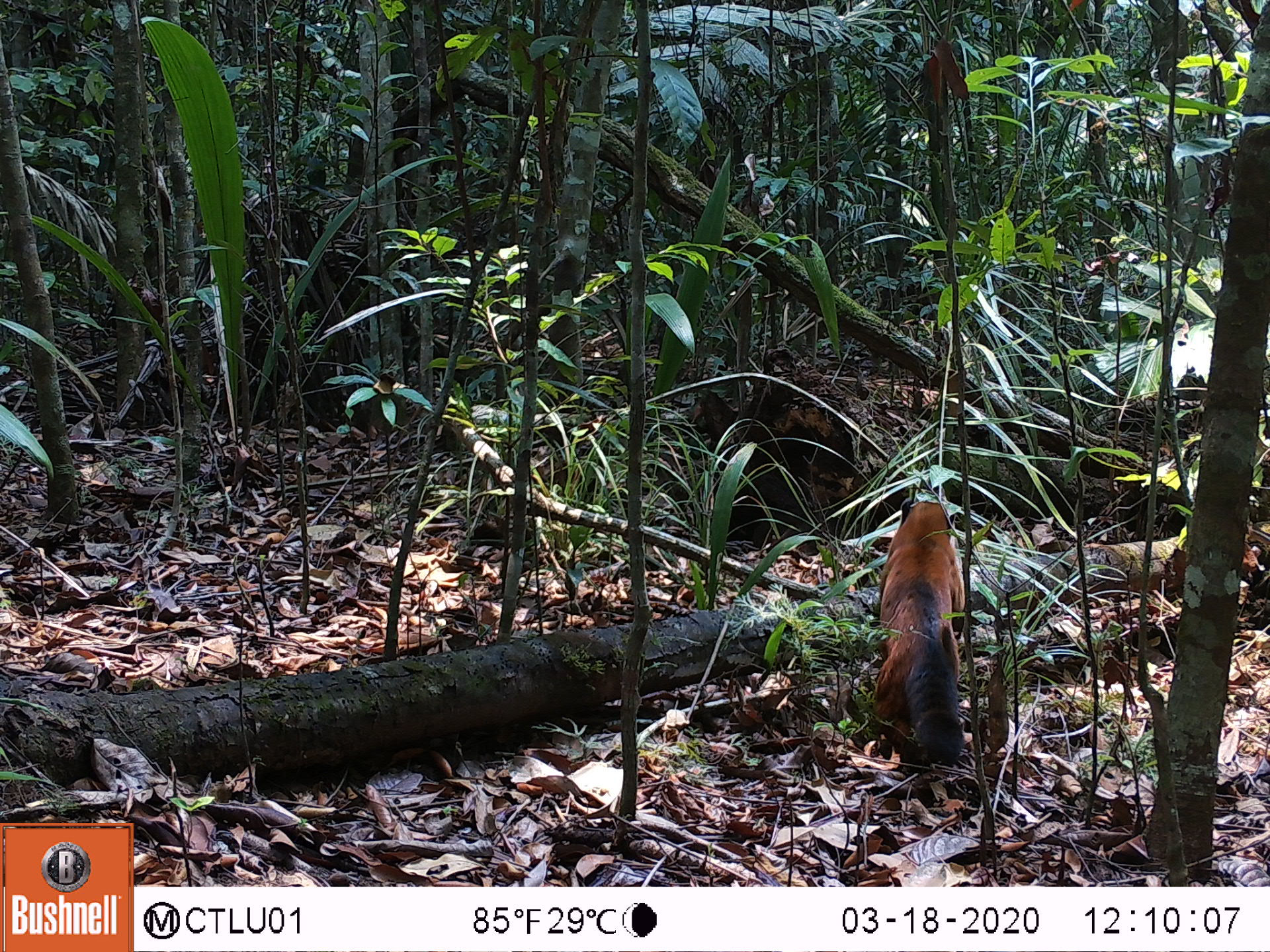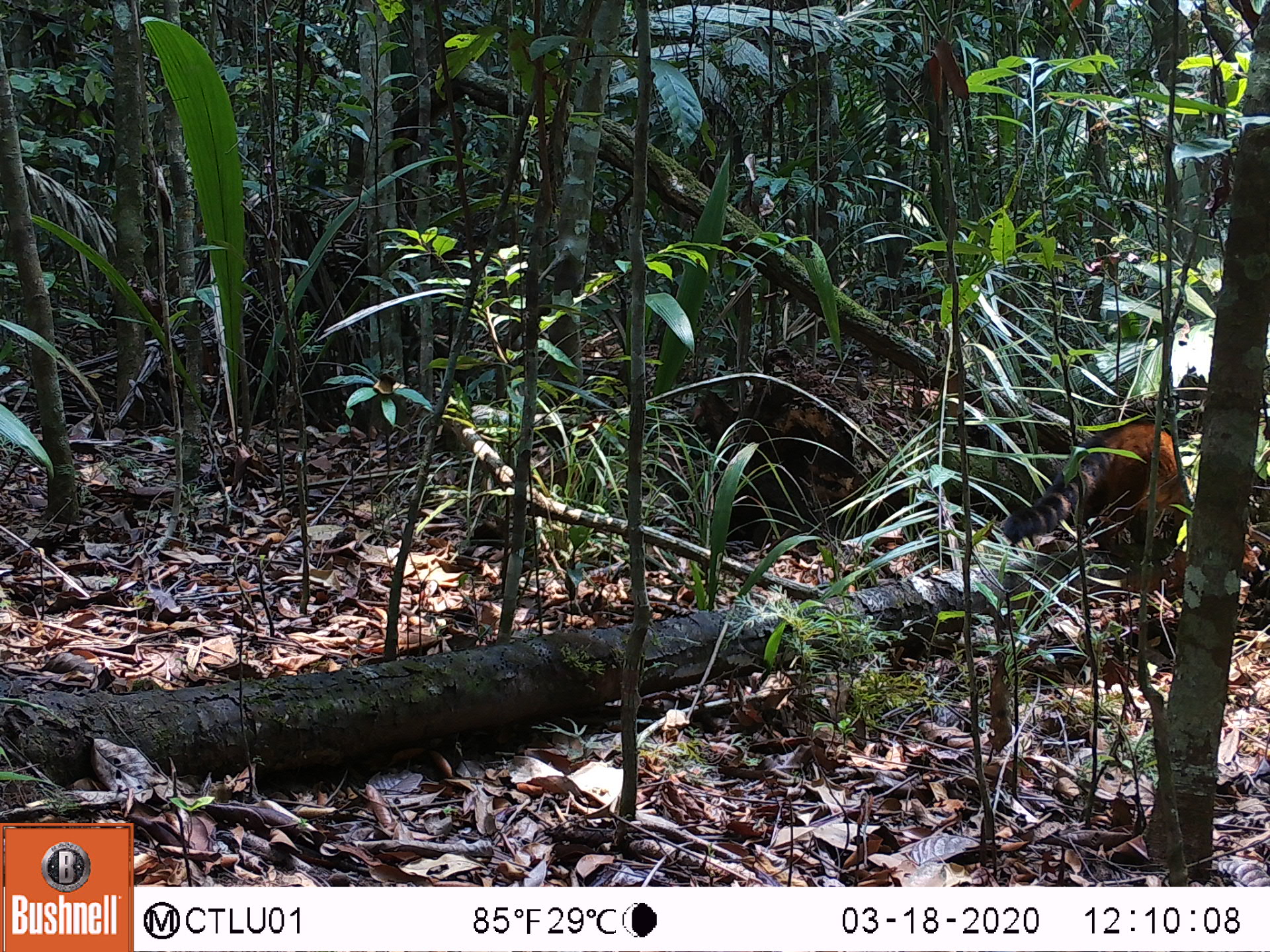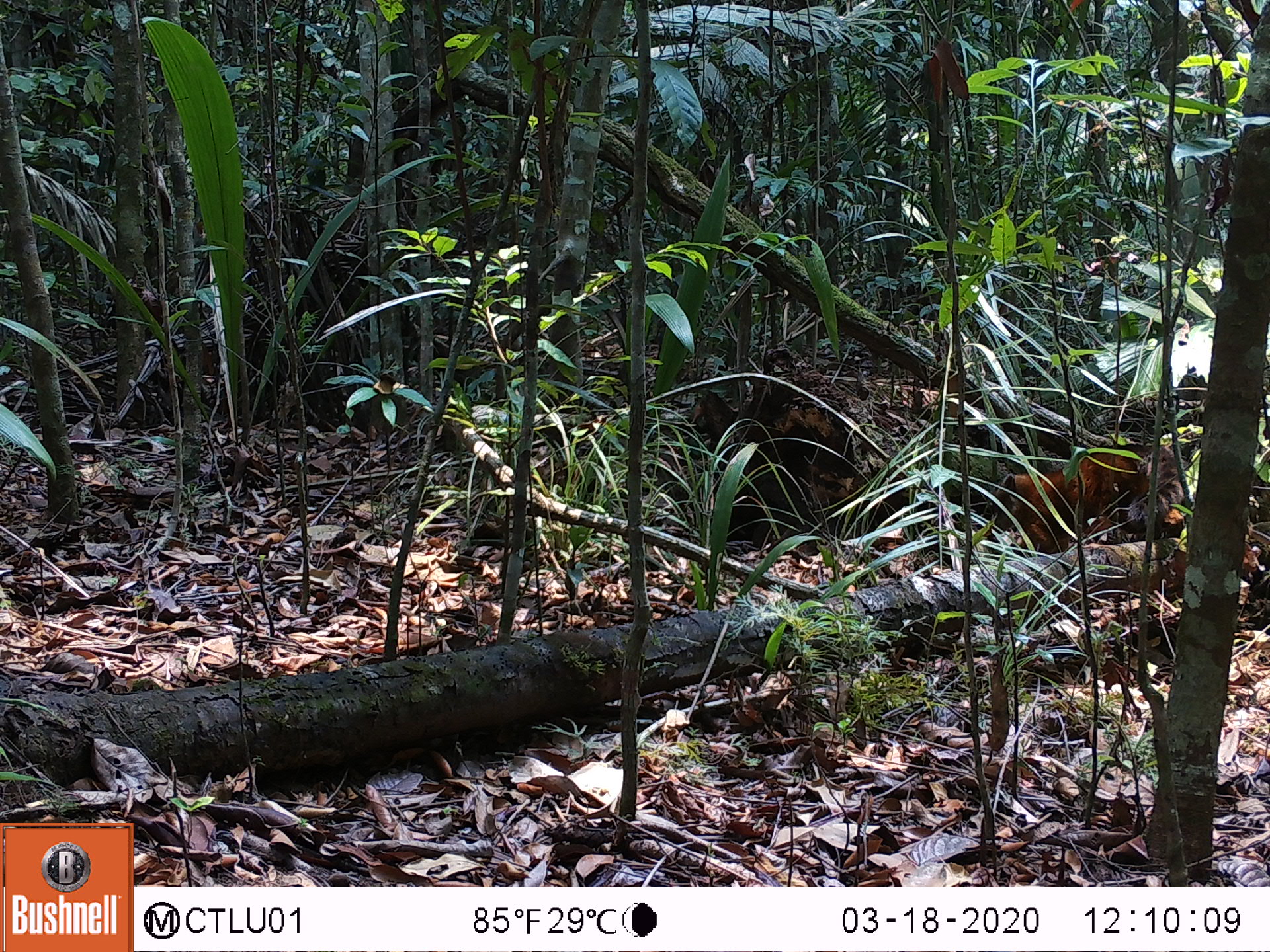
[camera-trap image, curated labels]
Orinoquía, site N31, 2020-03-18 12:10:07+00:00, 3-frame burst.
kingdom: Animalia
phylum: Chordata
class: Mammalia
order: Carnivora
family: Procyonidae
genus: Nasua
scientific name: Nasua nasua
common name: south american coati